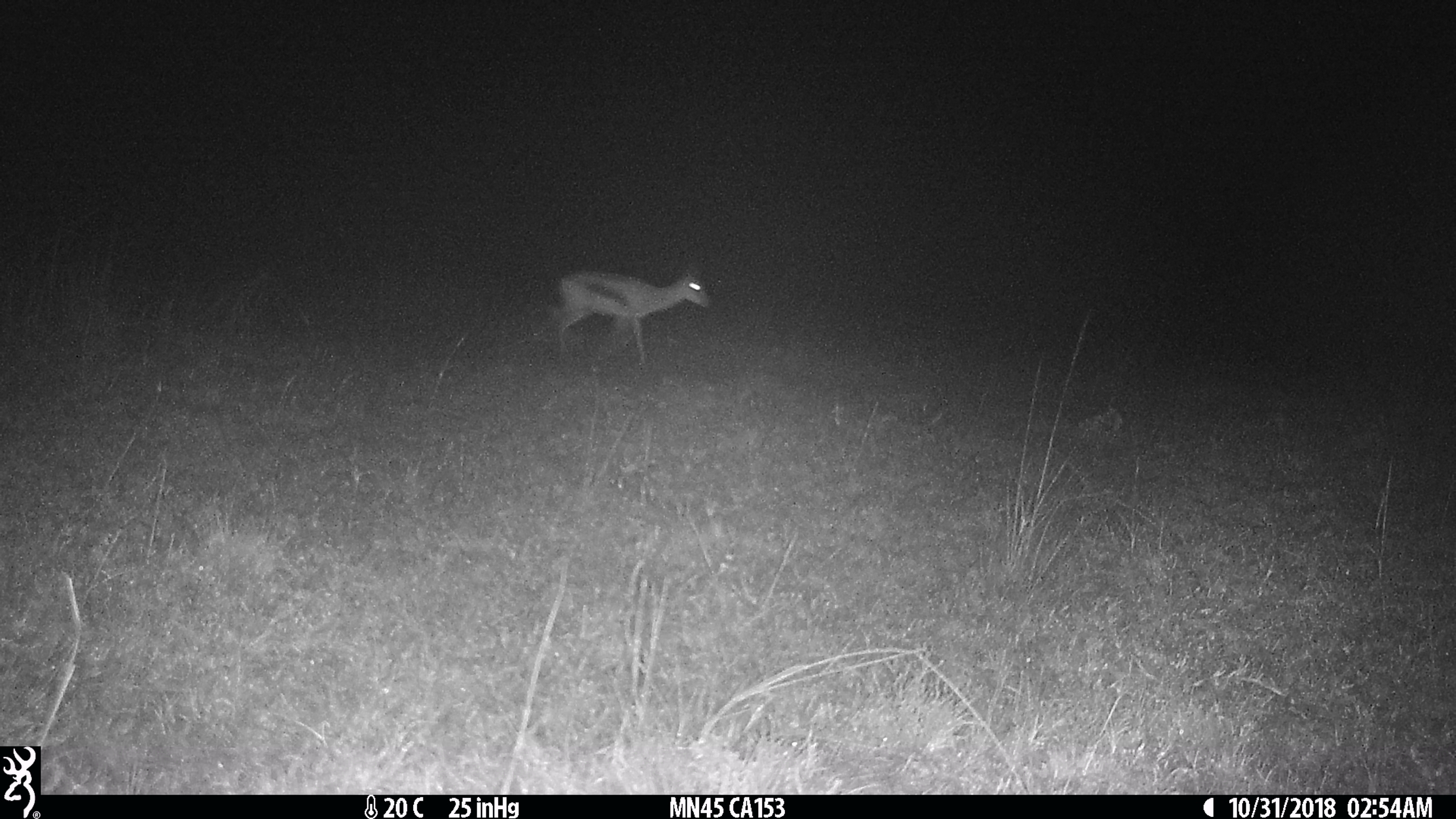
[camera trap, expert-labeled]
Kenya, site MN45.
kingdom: Animalia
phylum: Chordata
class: Mammalia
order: Artiodactyla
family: Bovidae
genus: Eudorcas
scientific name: Eudorcas thomsonii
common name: thomon's gazelle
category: gazelle thomsons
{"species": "gazelle thomsons (thomon's gazelle) (Eudorcas thomsonii)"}